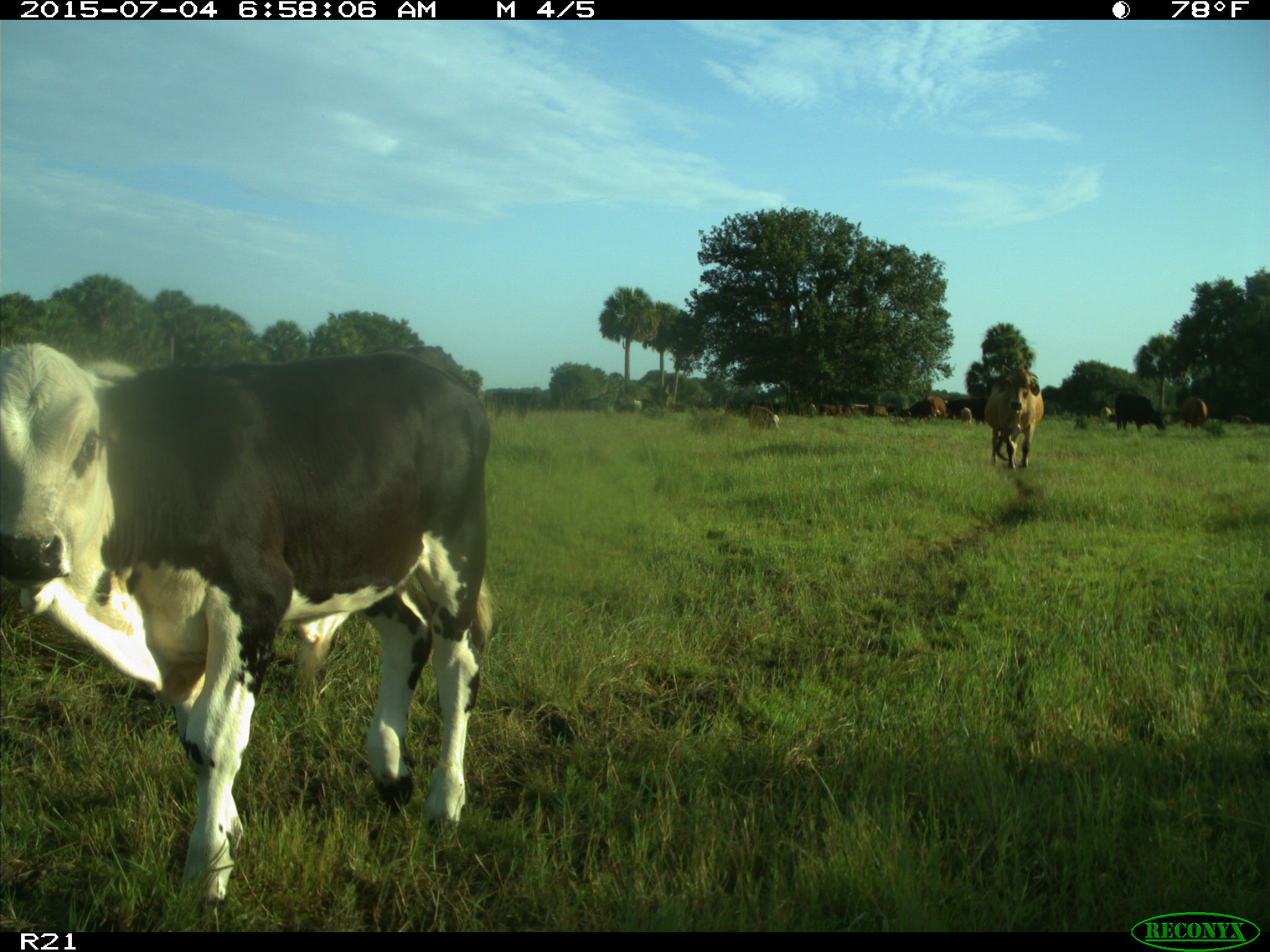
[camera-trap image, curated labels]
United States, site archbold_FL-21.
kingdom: Animalia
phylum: Chordata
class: Mammalia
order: Artiodactyla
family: Bovidae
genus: Bos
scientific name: Bos taurus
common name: domestic cow